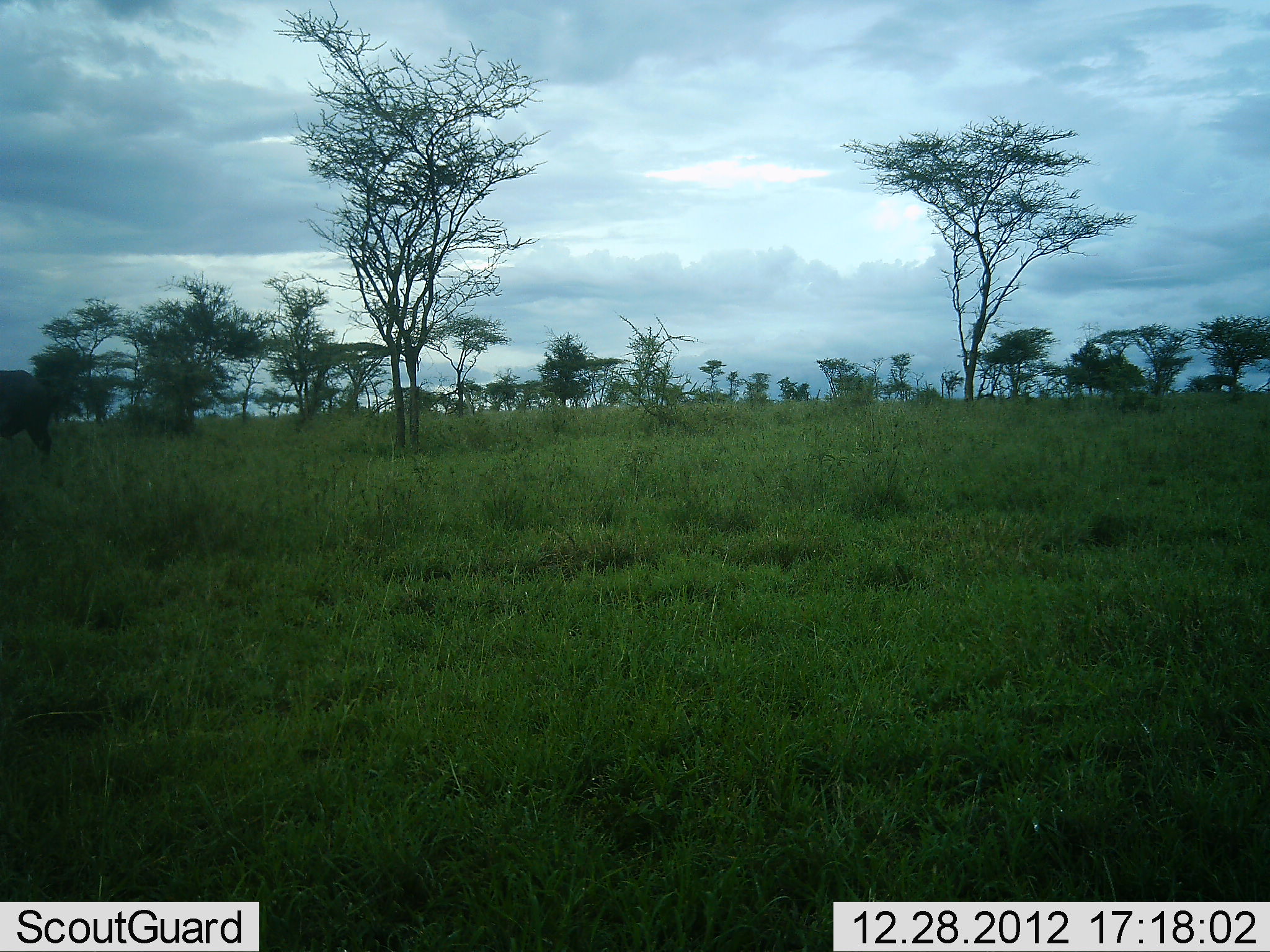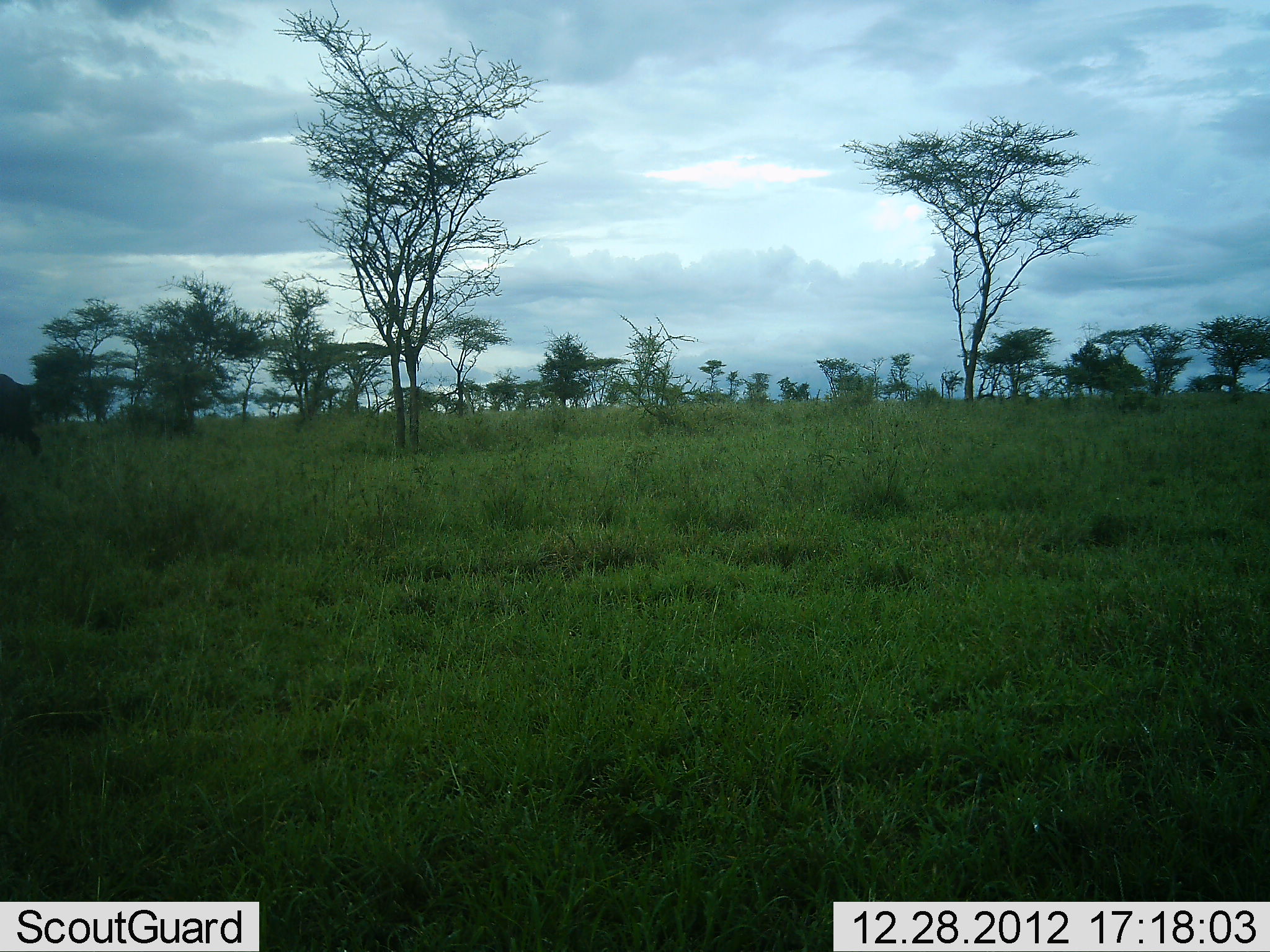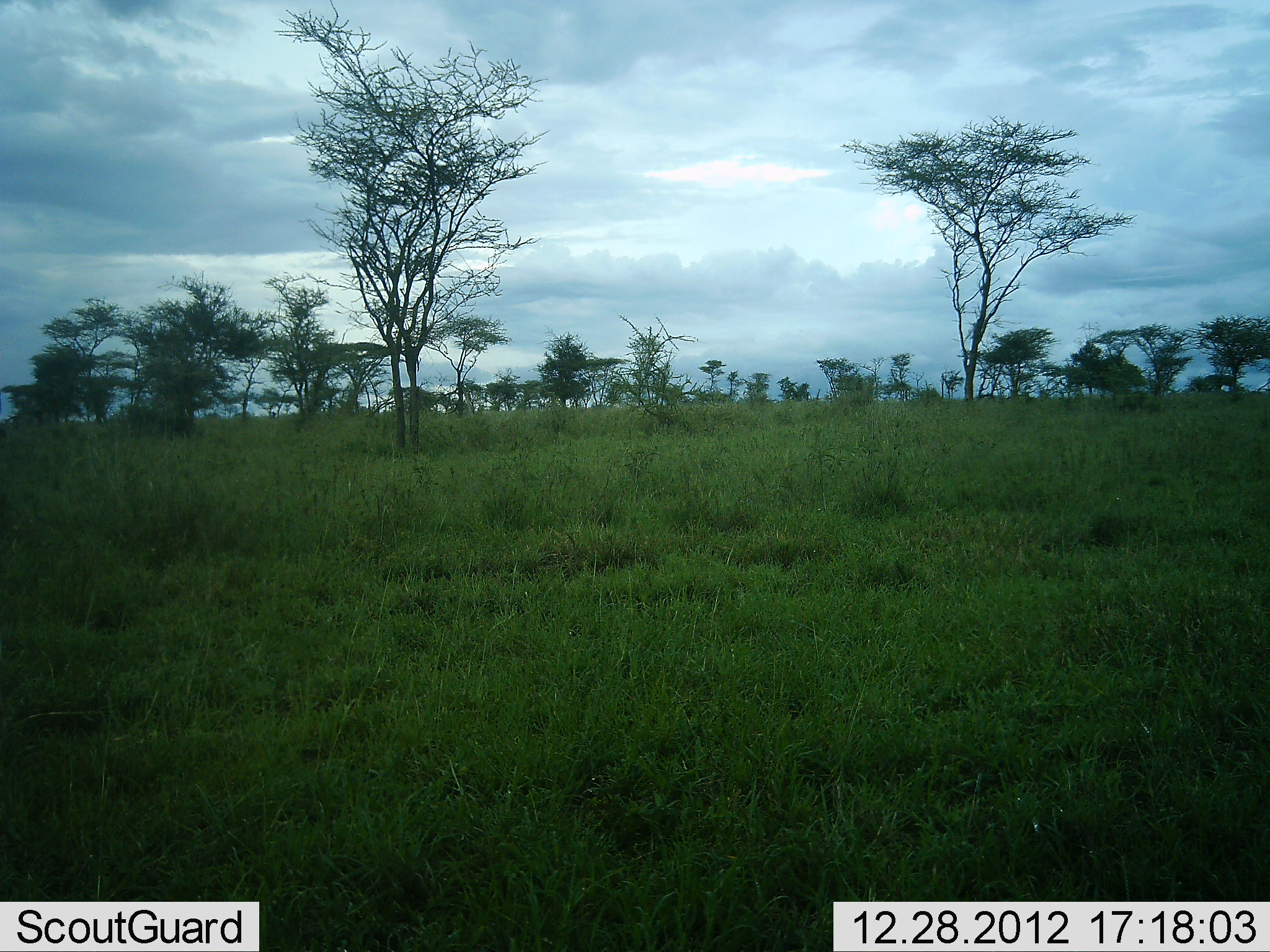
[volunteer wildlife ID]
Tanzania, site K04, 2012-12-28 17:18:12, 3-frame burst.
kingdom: Animalia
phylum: Chordata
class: Mammalia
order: Artiodactyla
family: Bovidae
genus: Connochaetes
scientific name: Connochaetes taurinus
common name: blue wildebeest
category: wildebeest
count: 1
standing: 14%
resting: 0%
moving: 100%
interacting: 0%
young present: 0%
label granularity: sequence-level